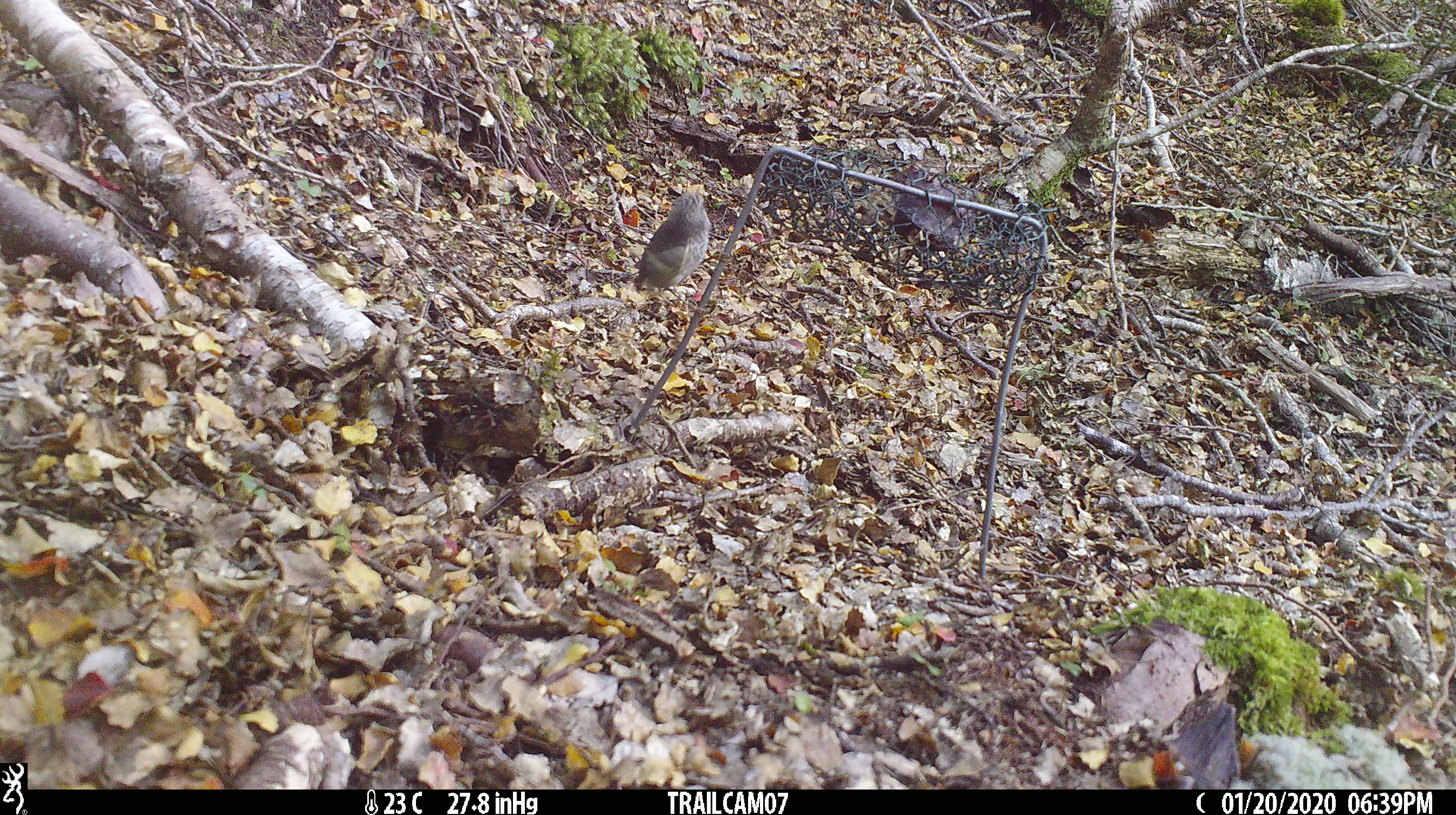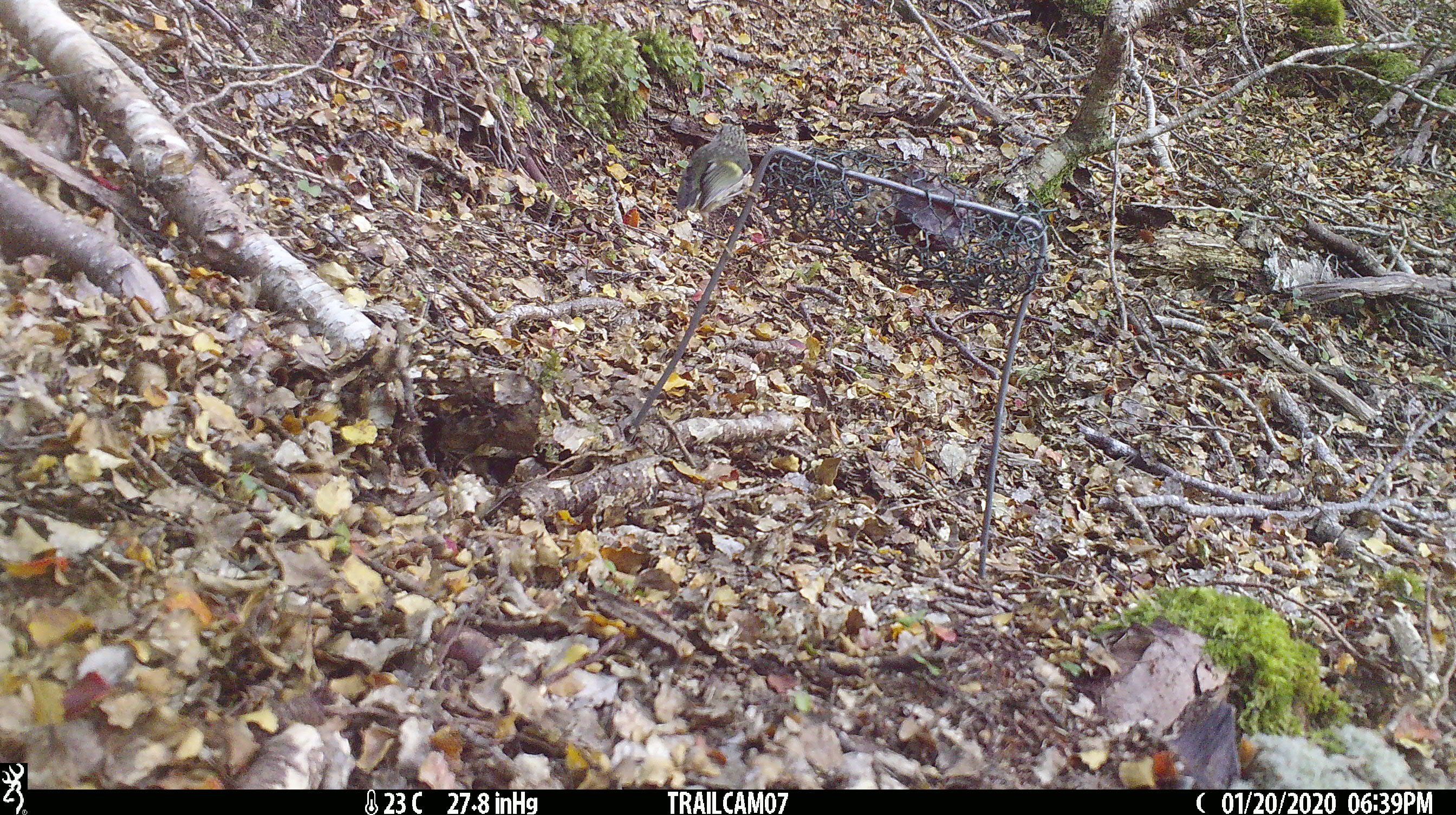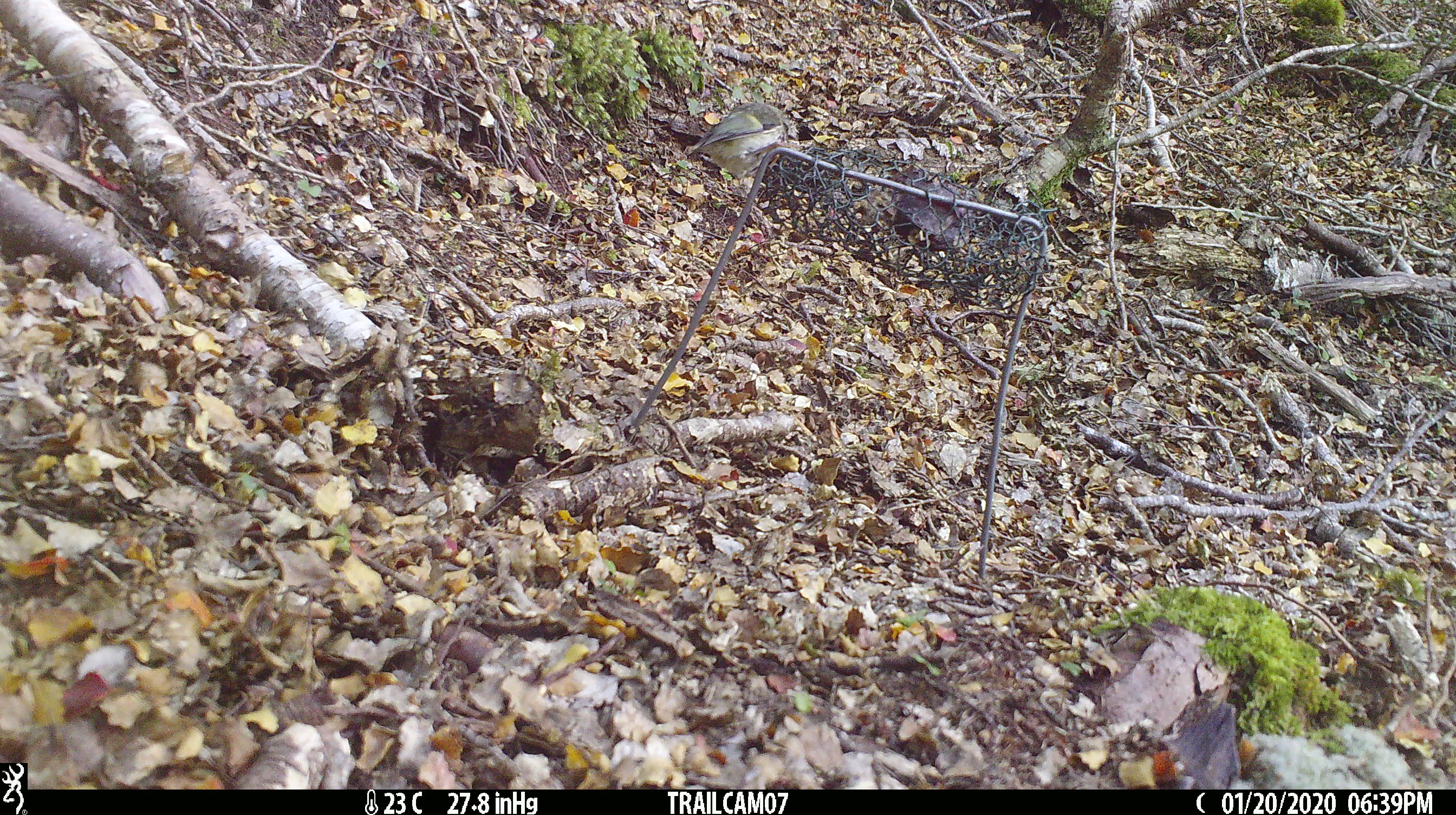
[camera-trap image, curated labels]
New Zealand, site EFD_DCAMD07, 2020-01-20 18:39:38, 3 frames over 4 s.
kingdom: Animalia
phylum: Chordata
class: Aves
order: Passeriformes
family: Acanthisittidae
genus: Acanthisitta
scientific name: Acanthisitta chloris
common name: rifleman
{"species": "rifleman (Acanthisitta chloris)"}